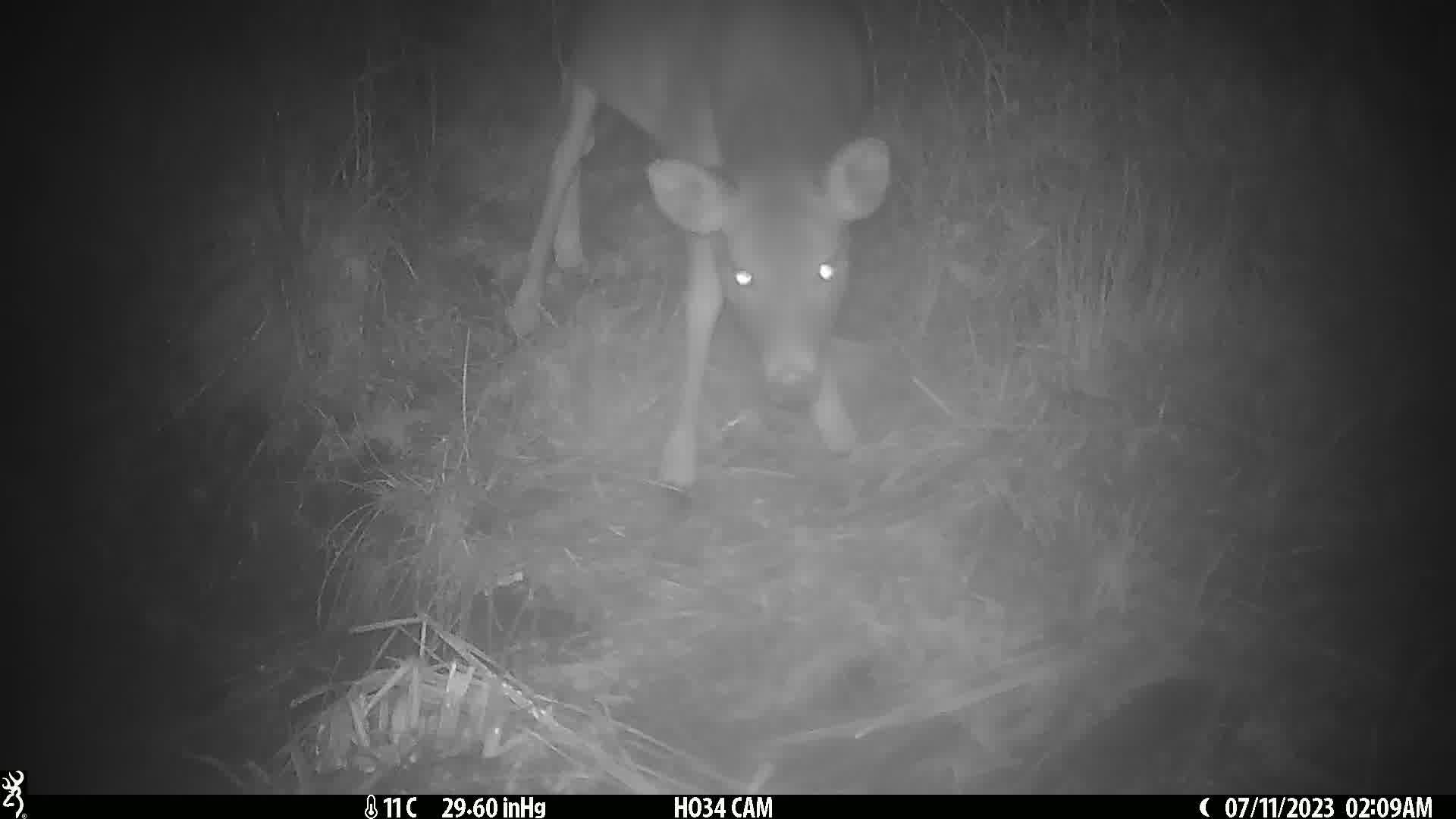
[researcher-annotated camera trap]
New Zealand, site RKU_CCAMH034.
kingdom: Animalia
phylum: Chordata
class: Mammalia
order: Artiodactyla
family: Cervidae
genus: Odocoileus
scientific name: Odocoileus virginianus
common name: white-tailed deer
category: white tailed deer